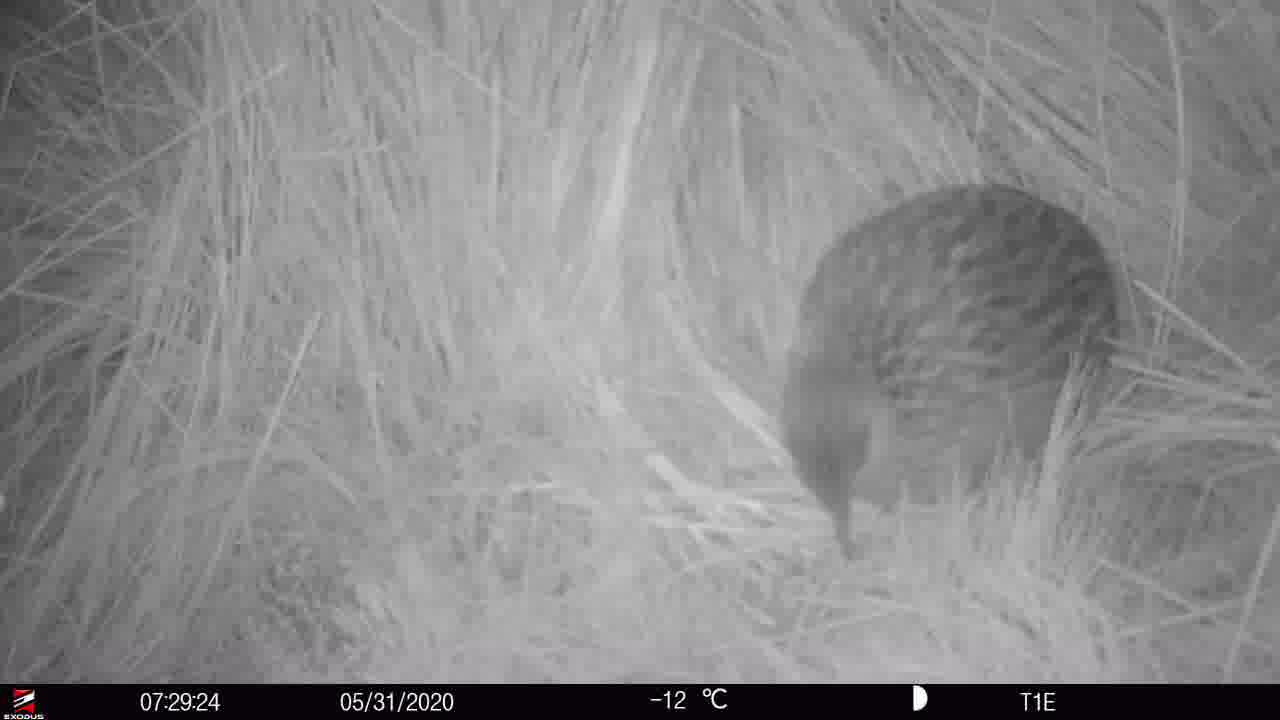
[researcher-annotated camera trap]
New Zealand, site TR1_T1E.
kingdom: Animalia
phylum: Chordata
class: Aves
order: Gruiformes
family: Rallidae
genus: Gallirallus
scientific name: Gallirallus australis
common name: weka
Weka (Gallirallus australis).